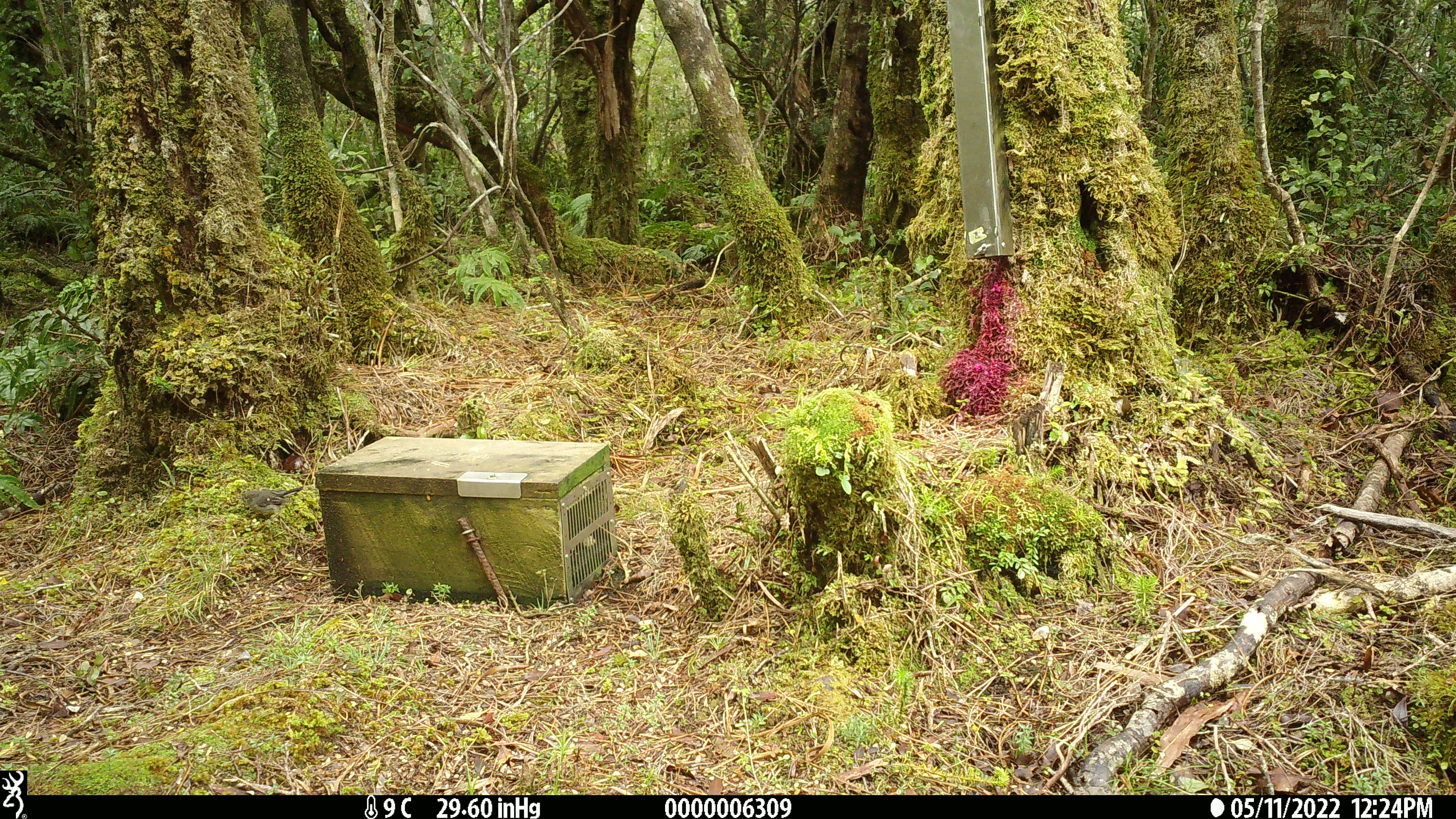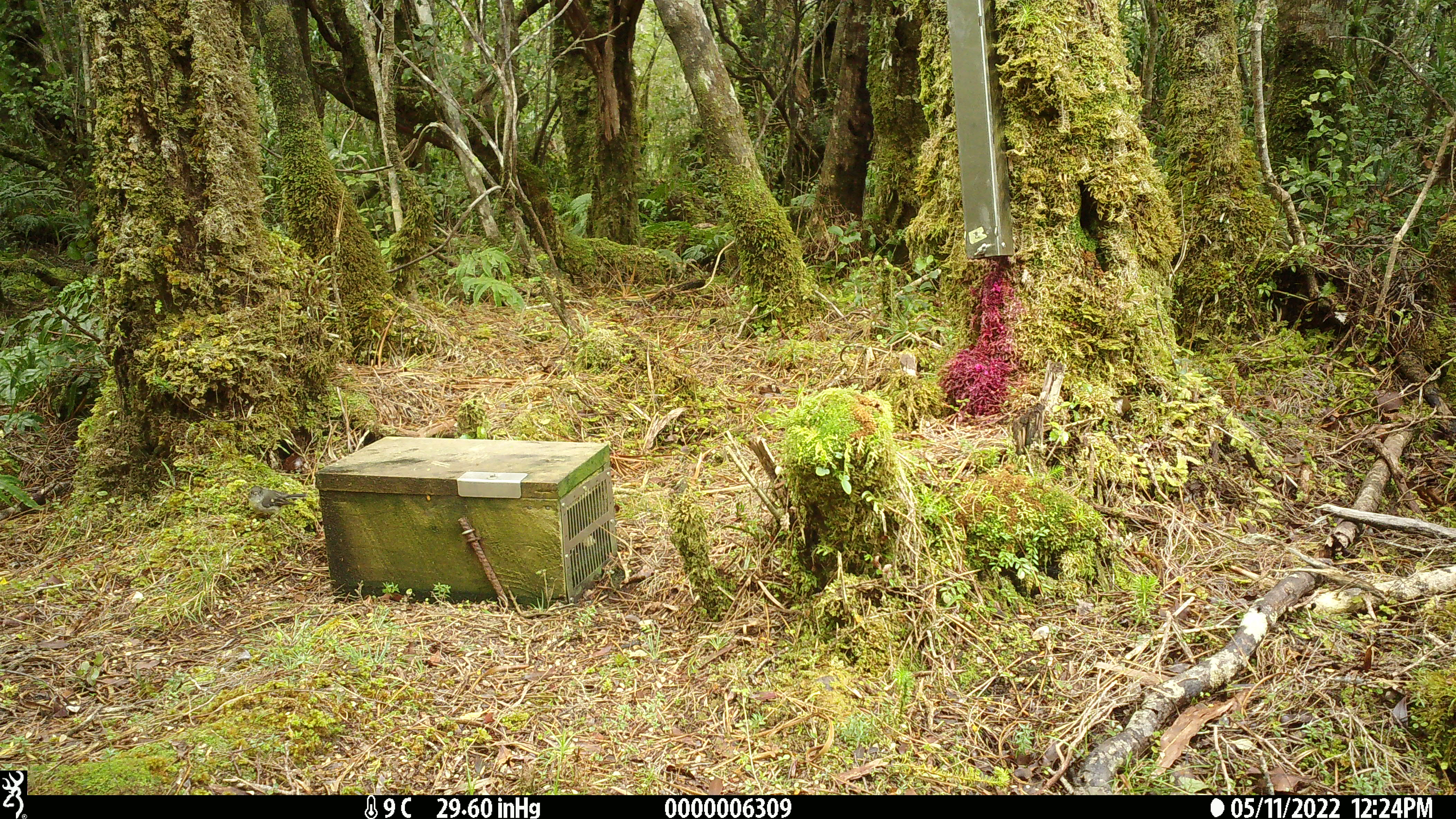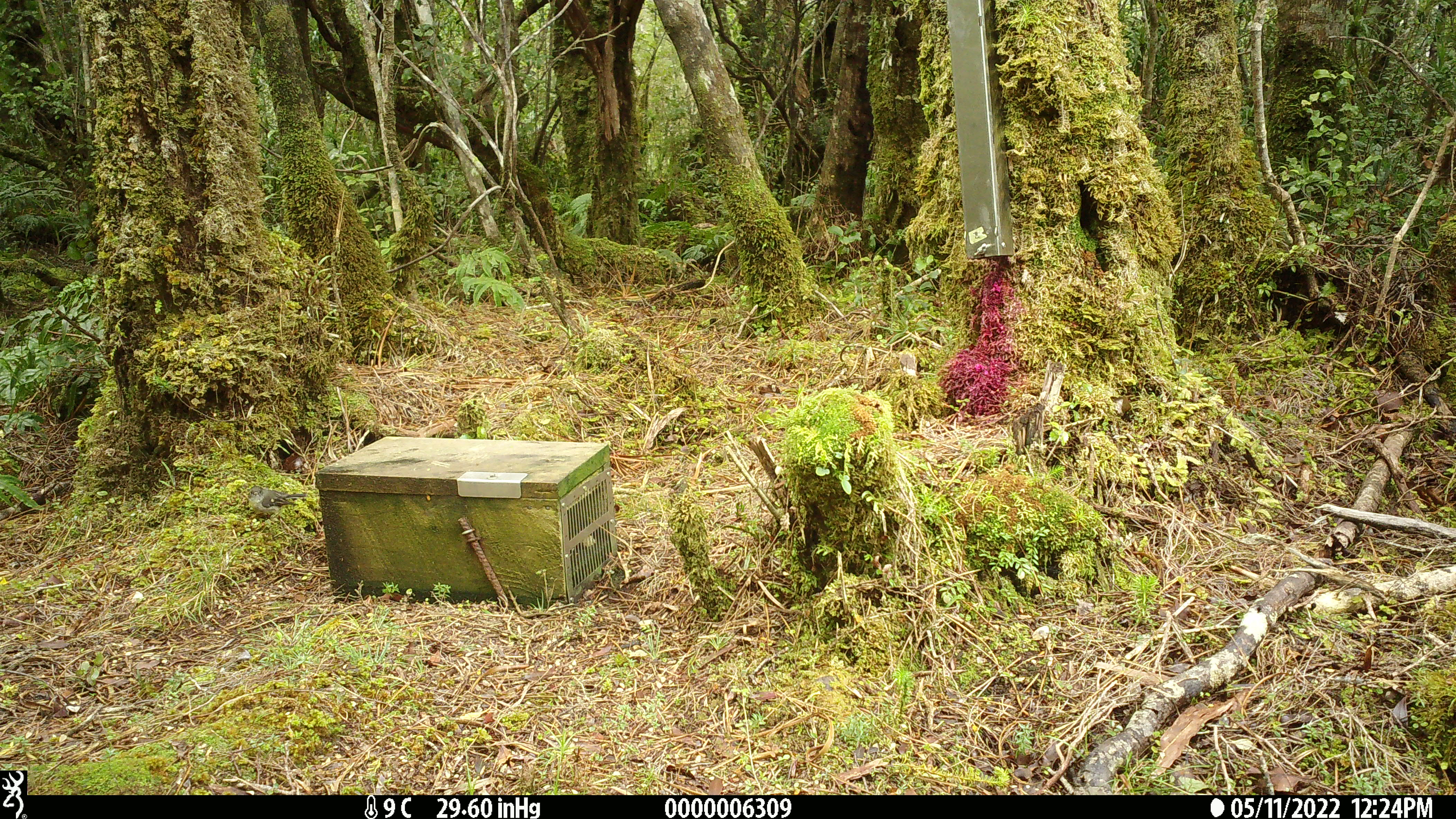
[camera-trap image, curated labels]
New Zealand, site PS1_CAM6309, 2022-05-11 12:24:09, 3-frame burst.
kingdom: Animalia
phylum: Chordata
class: Aves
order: Passeriformes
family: Petroicidae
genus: Petroica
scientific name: Petroica macrocephala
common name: tomtit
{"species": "tomtit (Petroica macrocephala)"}